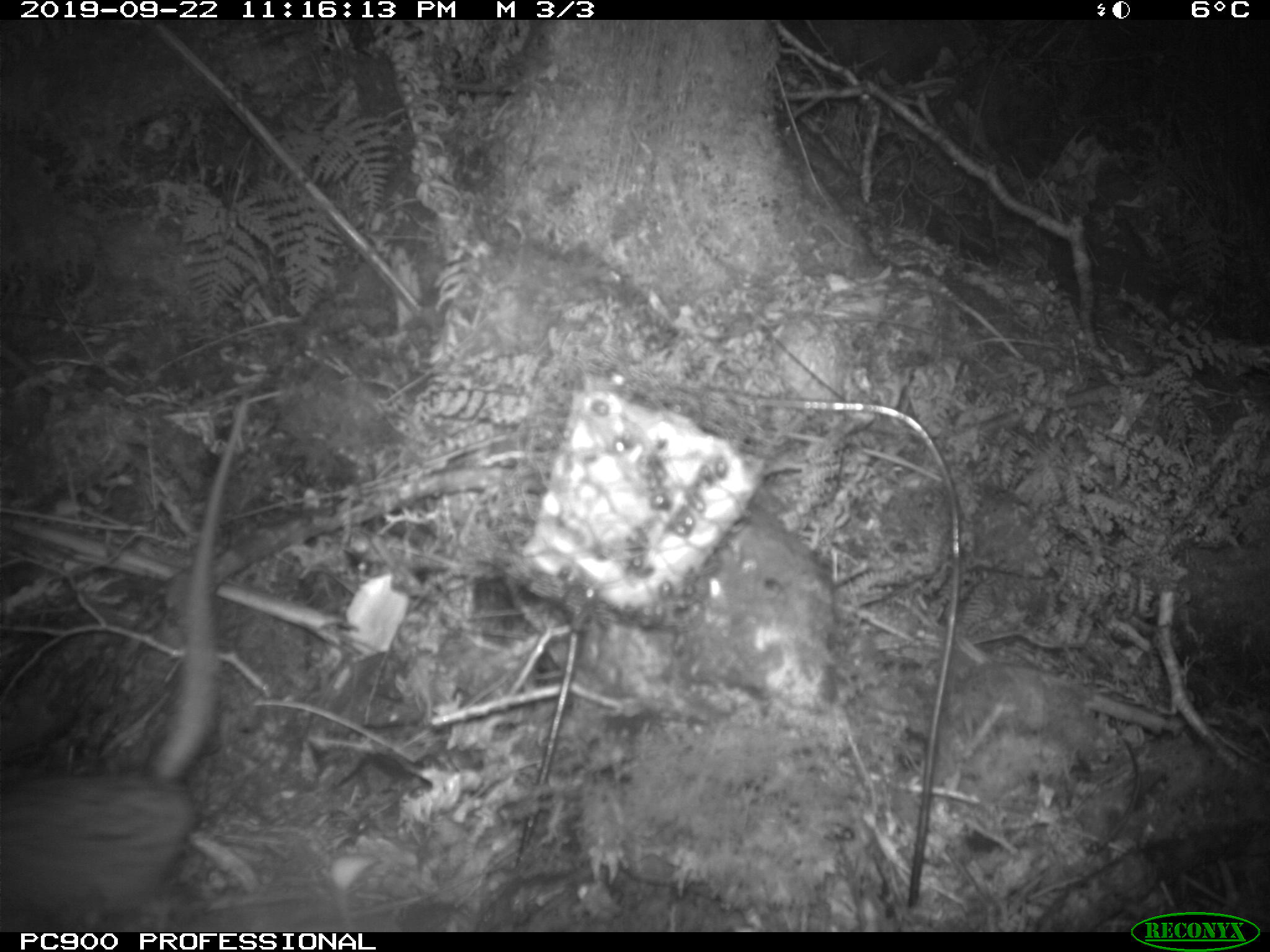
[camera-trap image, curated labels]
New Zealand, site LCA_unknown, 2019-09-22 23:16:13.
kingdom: Animalia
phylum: Chordata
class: Mammalia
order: Rodentia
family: Muridae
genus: Rattus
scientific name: Rattus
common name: rat